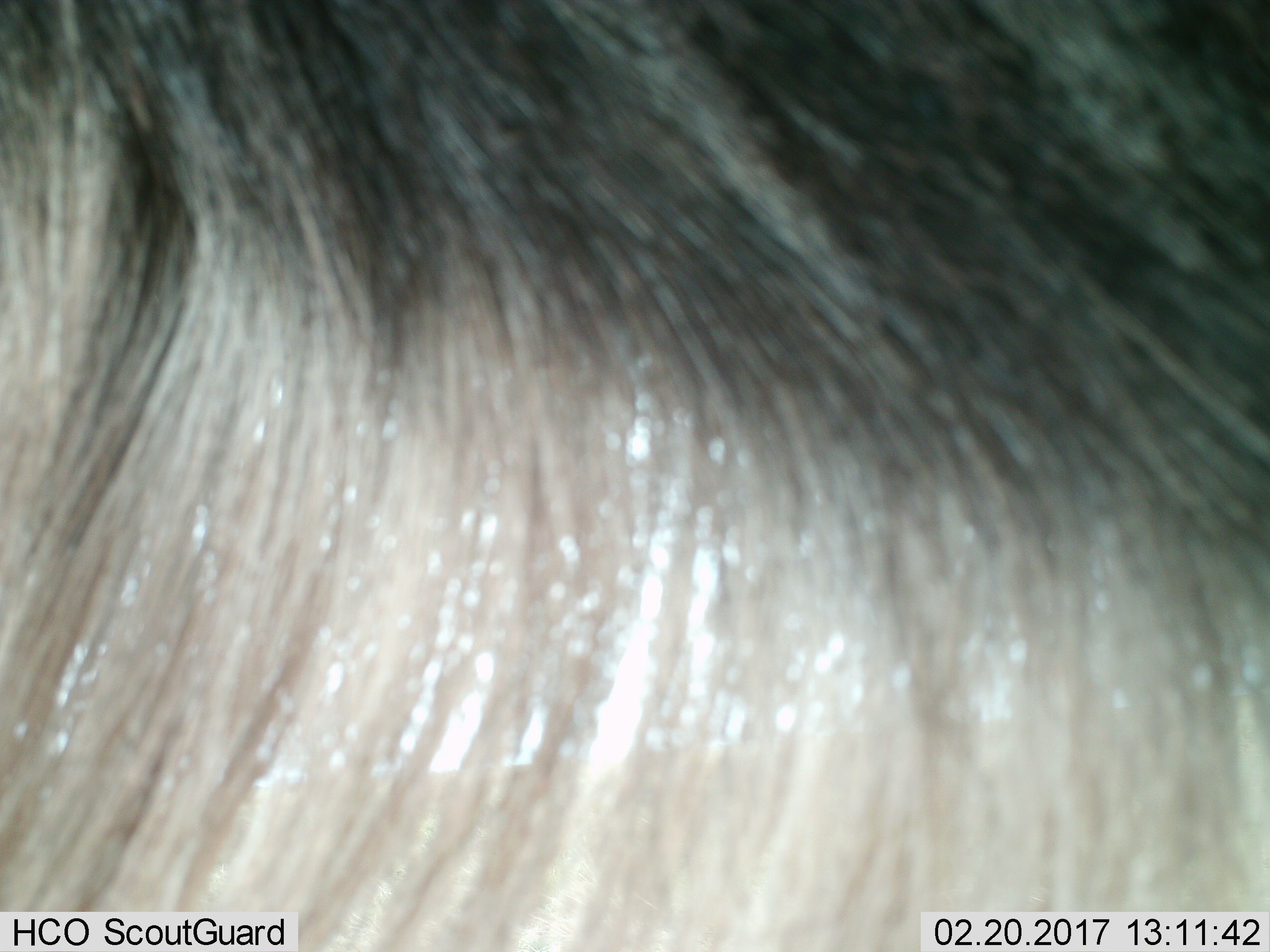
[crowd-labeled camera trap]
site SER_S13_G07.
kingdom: Animalia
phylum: Chordata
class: Mammalia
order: Artiodactyla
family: Bovidae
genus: Connochaetes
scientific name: Connochaetes taurinus taurinus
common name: blue wildebeest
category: wildebeestblue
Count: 1.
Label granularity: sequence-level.